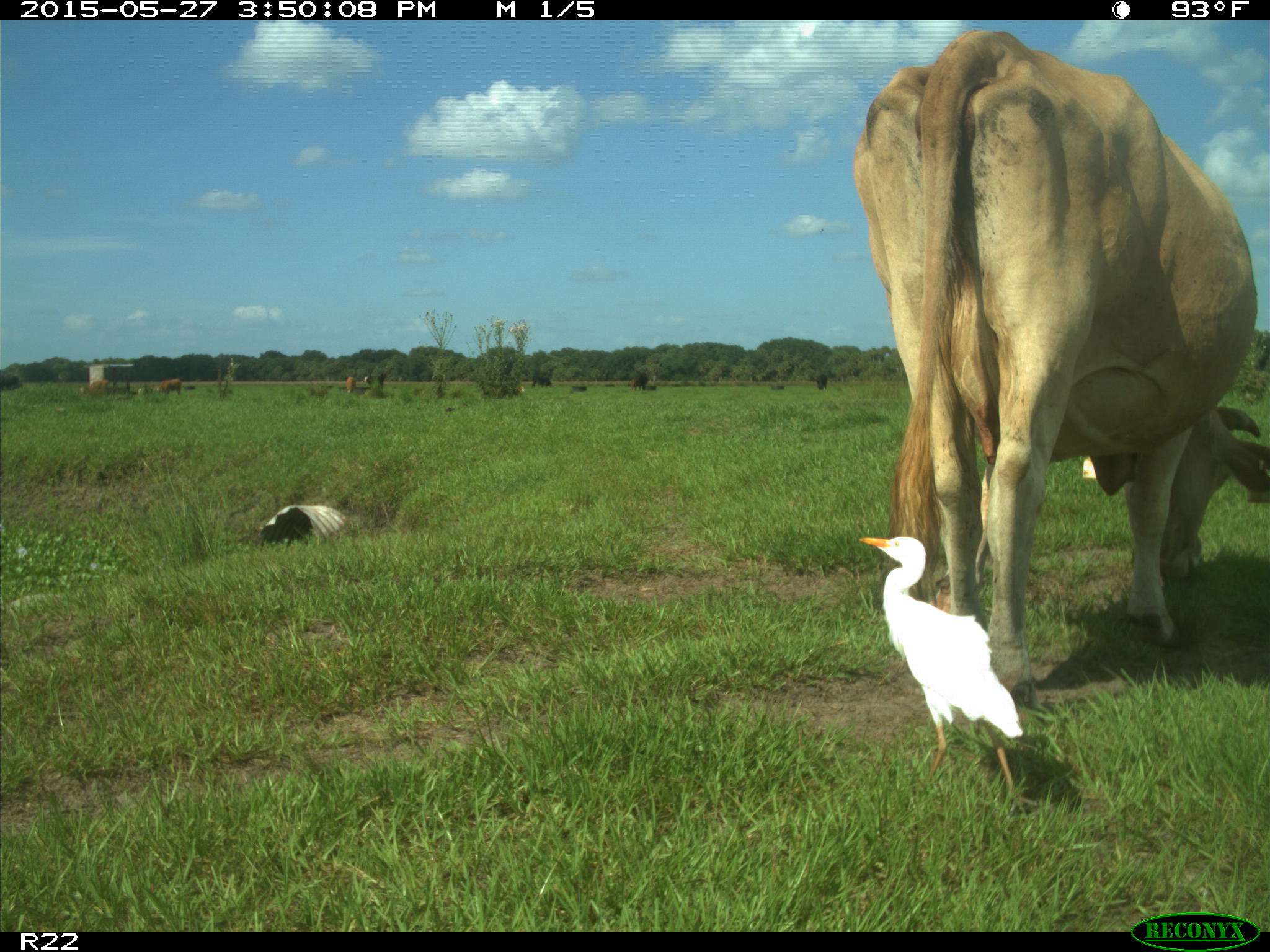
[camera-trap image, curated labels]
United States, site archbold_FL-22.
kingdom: Animalia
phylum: Chordata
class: Mammalia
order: Artiodactyla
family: Bovidae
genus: Bos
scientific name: Bos taurus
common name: domestic cow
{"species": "Bos taurus (domestic cow)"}